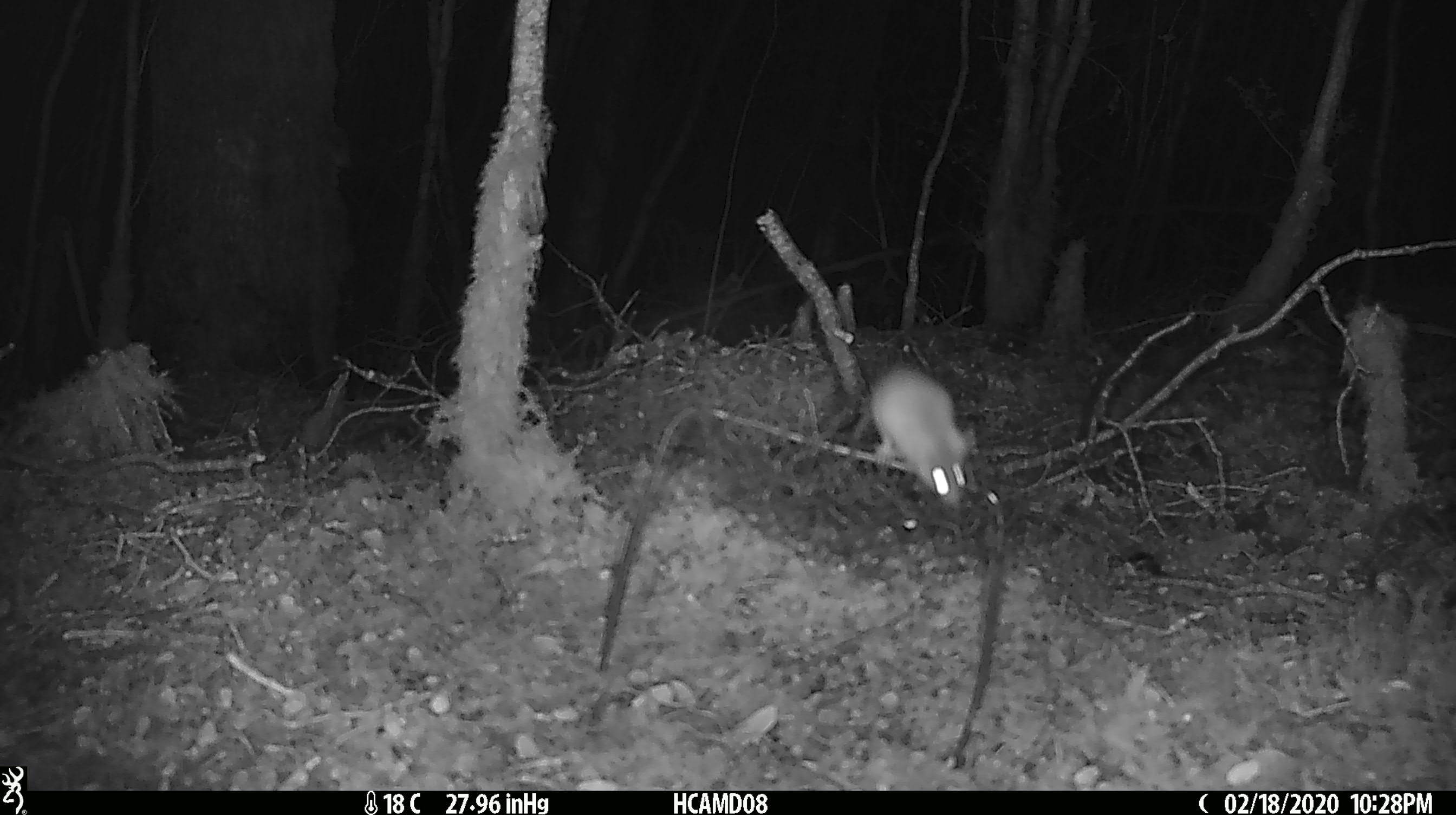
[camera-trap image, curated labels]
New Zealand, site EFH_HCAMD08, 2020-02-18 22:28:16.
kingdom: Animalia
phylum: Chordata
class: Mammalia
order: Rodentia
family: Muridae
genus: Mus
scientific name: Mus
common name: mouse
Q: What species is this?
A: Mouse (Mus).